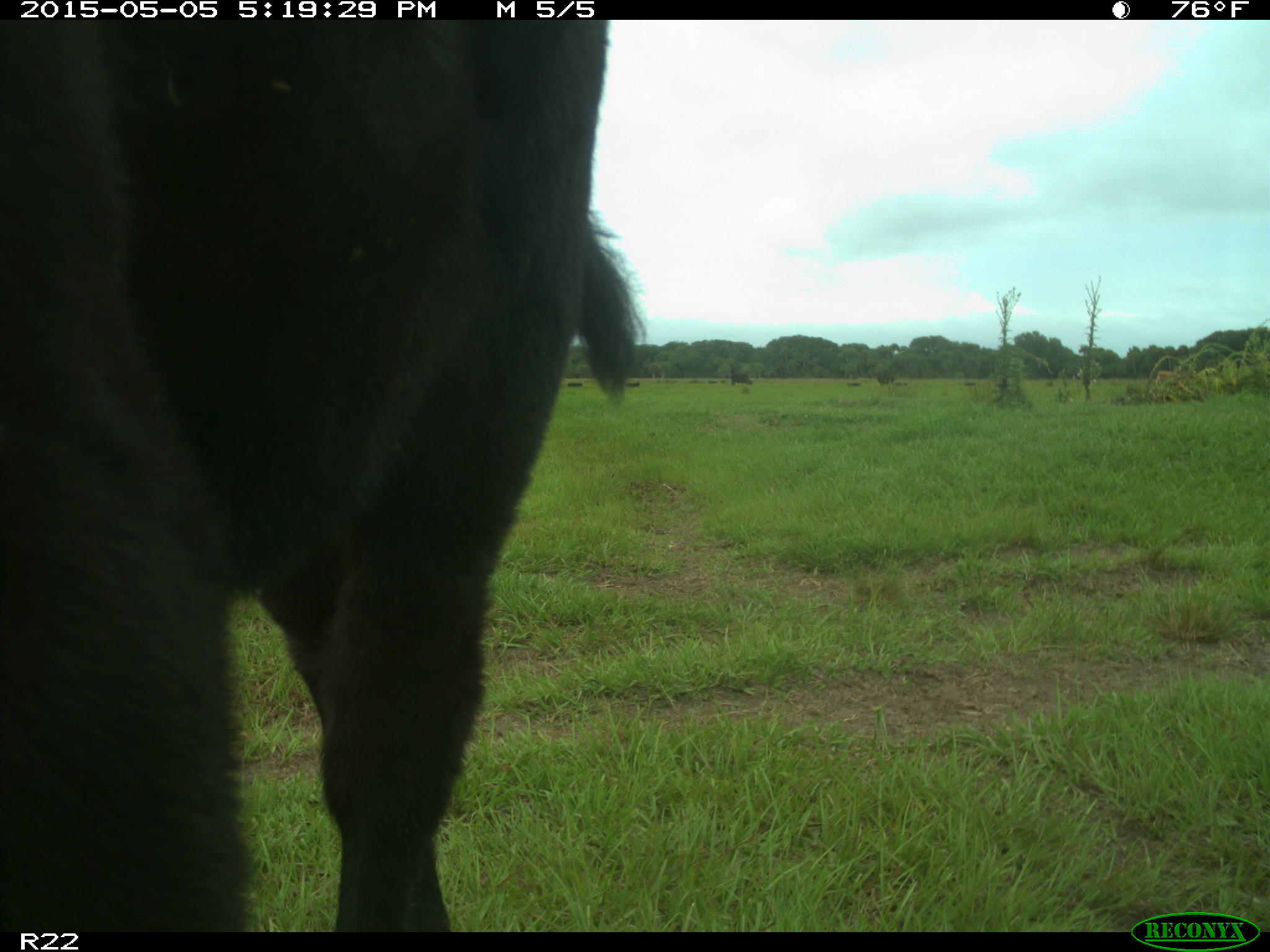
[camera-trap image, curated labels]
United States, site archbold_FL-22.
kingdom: Animalia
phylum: Chordata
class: Mammalia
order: Artiodactyla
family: Bovidae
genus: Bos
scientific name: Bos taurus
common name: domestic cow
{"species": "Bos taurus (domestic cow)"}